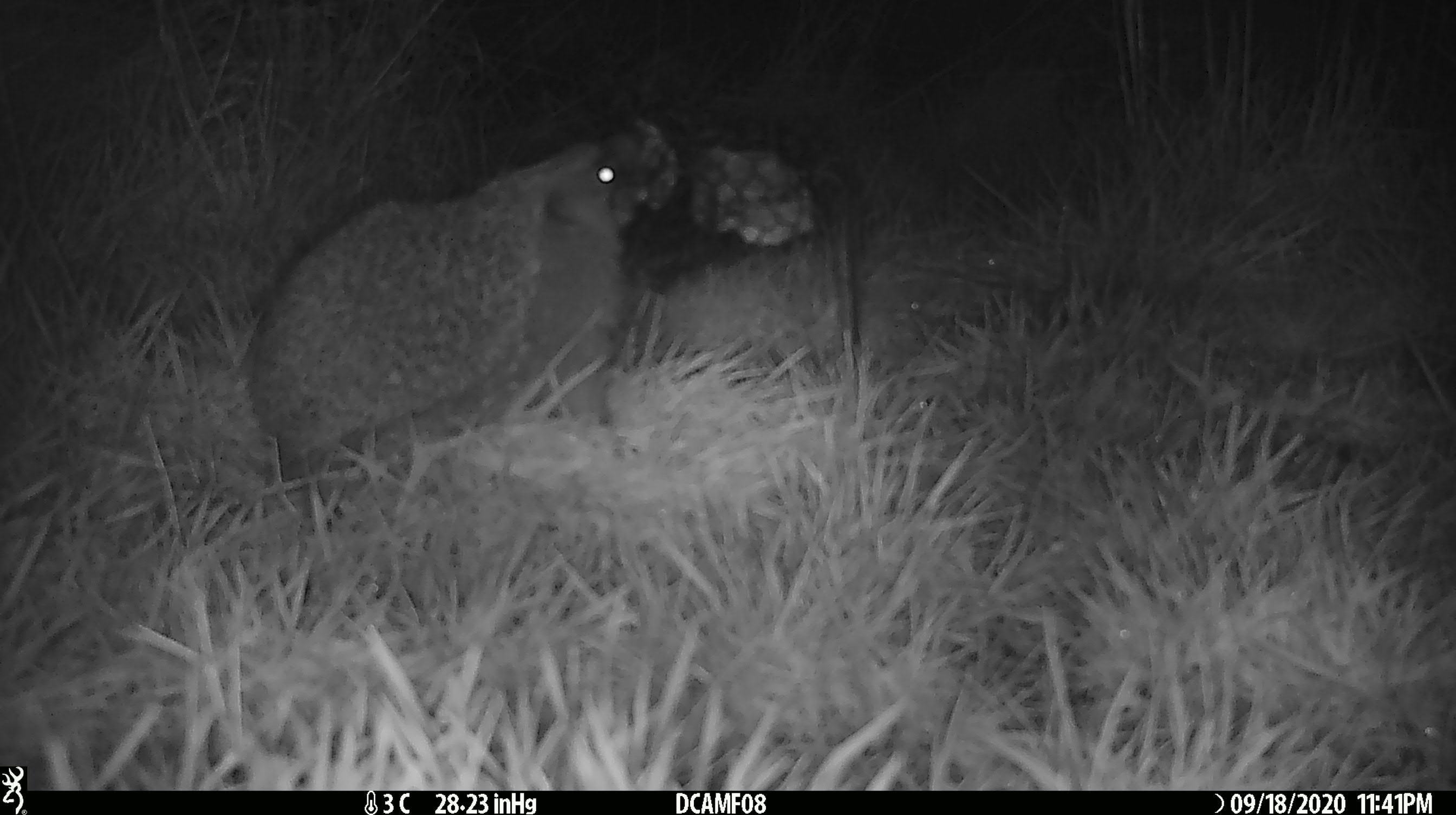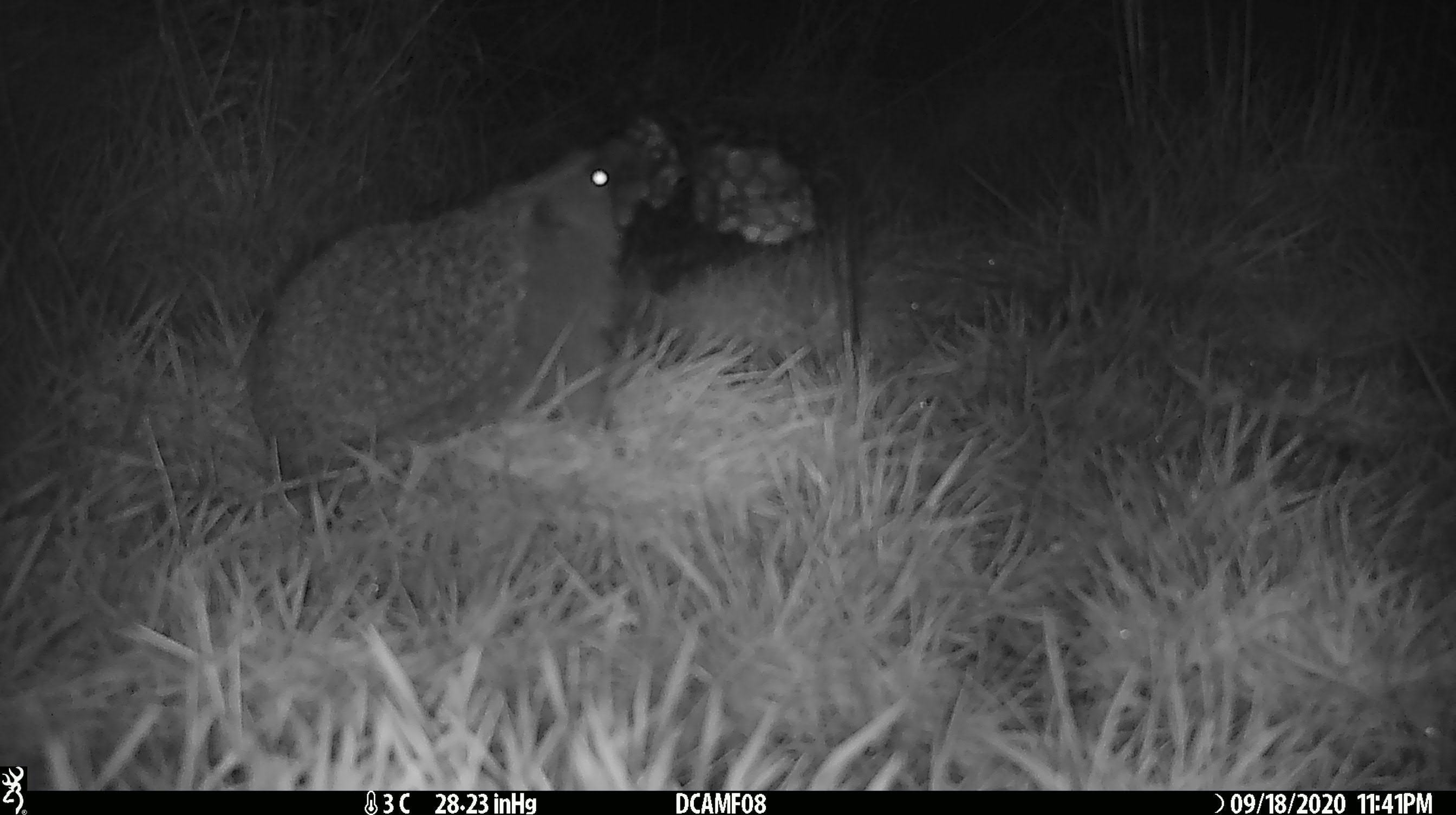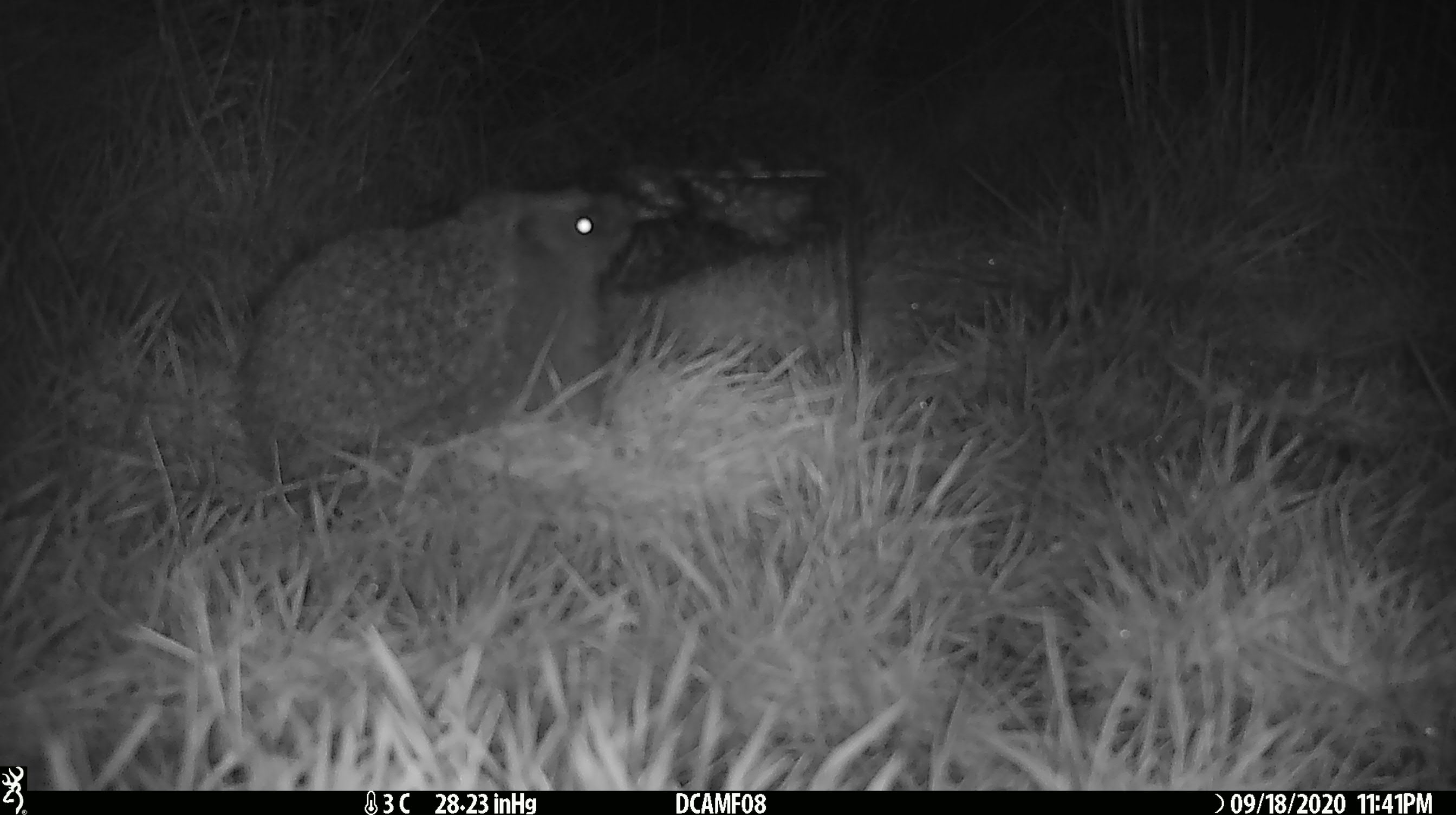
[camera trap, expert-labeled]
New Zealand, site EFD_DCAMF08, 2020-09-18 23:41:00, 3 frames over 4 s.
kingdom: Animalia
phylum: Chordata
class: Mammalia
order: Eulipotyphla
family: Erinaceidae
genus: Erinaceus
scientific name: Erinaceus europaeus europaeus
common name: european hedgehog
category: hedgehog